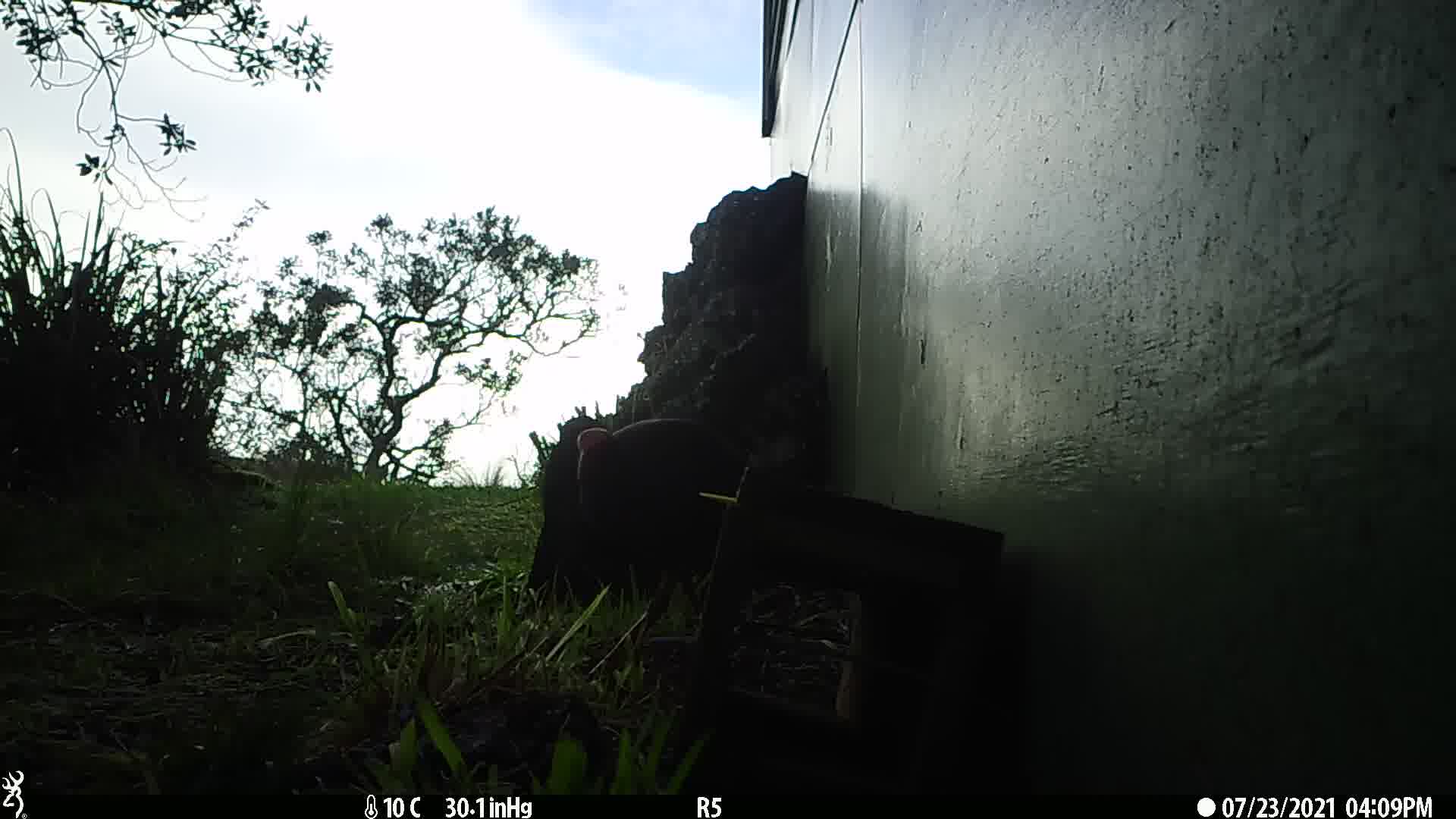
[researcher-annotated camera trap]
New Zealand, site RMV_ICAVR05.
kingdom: Animalia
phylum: Chordata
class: Aves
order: Gruiformes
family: Rallidae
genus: Porphyrio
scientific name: Porphyrio melanotus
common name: australasian swamphen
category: pukeko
Pukeko (australasian swamphen) (Porphyrio melanotus).